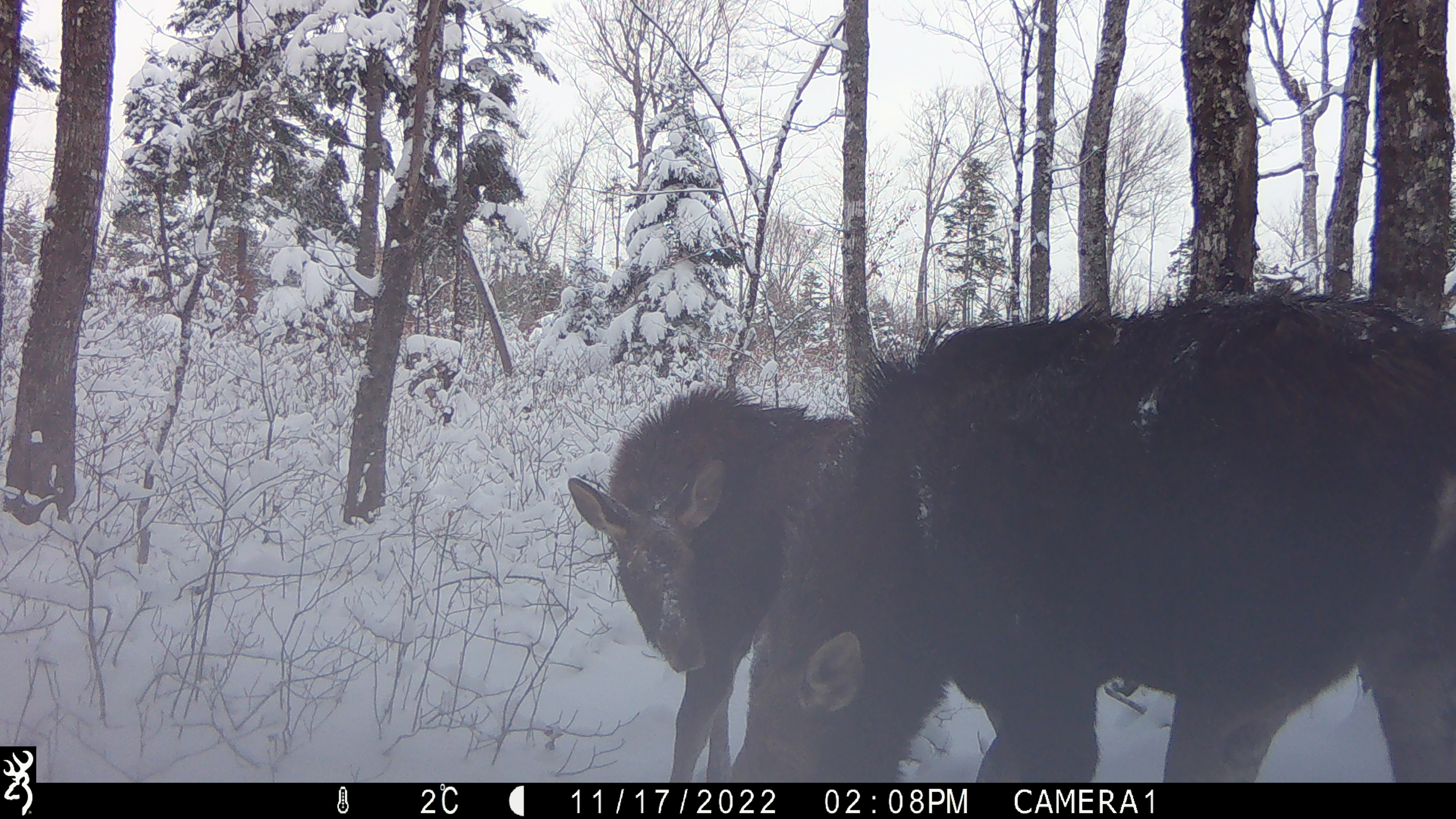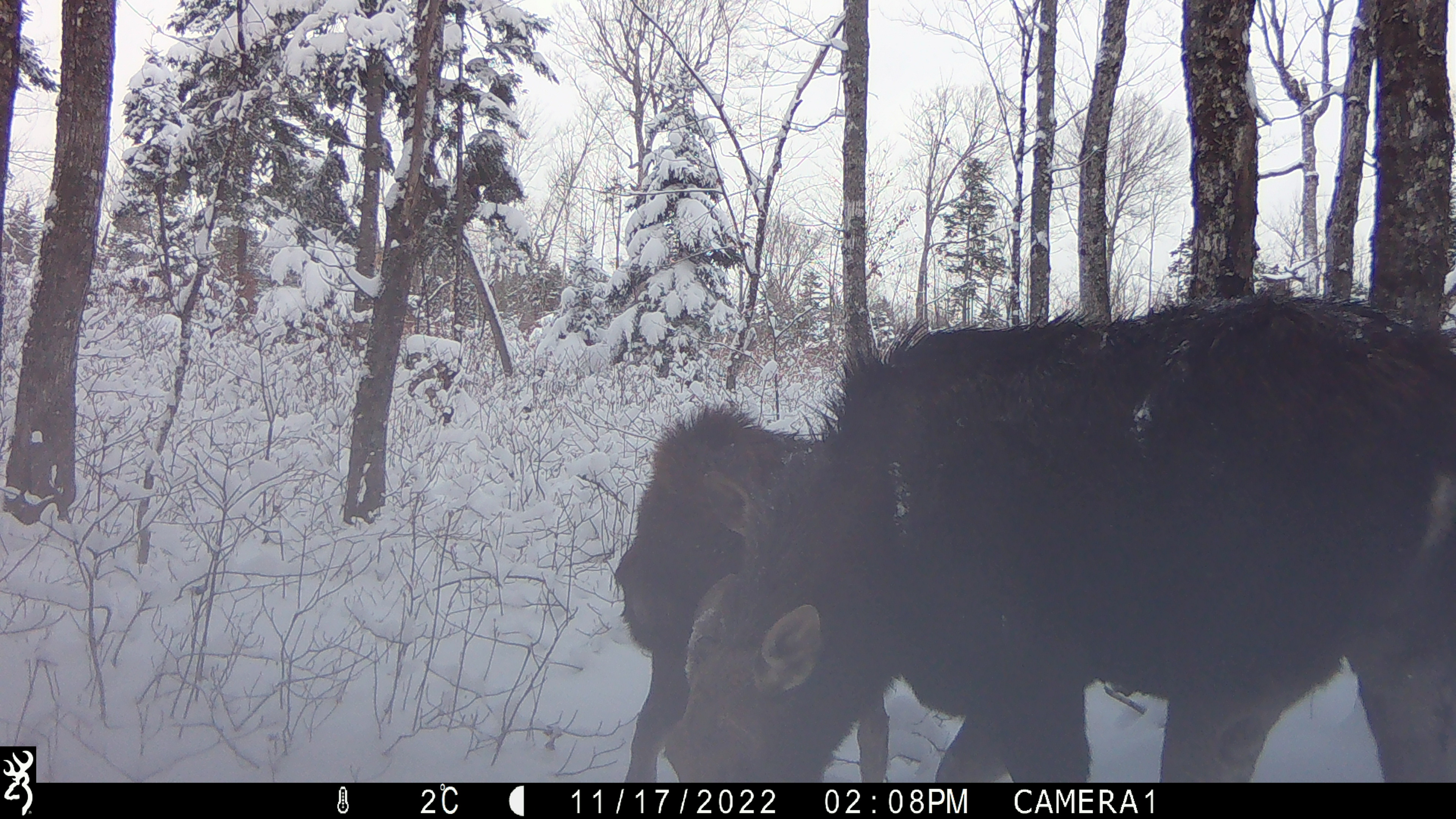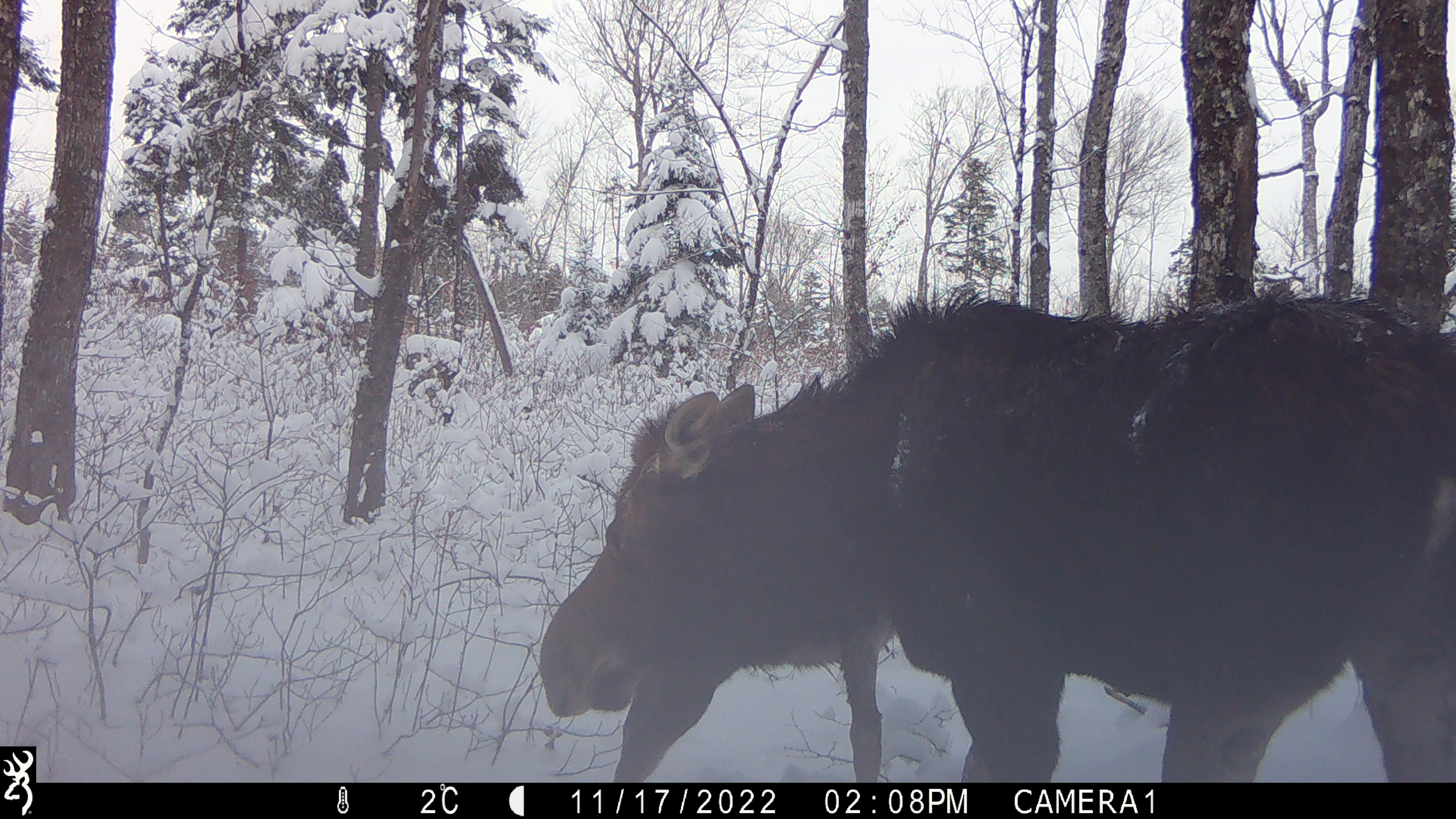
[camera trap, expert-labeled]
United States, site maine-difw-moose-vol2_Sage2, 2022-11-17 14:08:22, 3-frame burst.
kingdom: Animalia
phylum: Chordata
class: Mammalia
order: Artiodactyla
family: Cervidae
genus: Alces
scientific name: Alces alces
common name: moose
Moose (Alces alces).